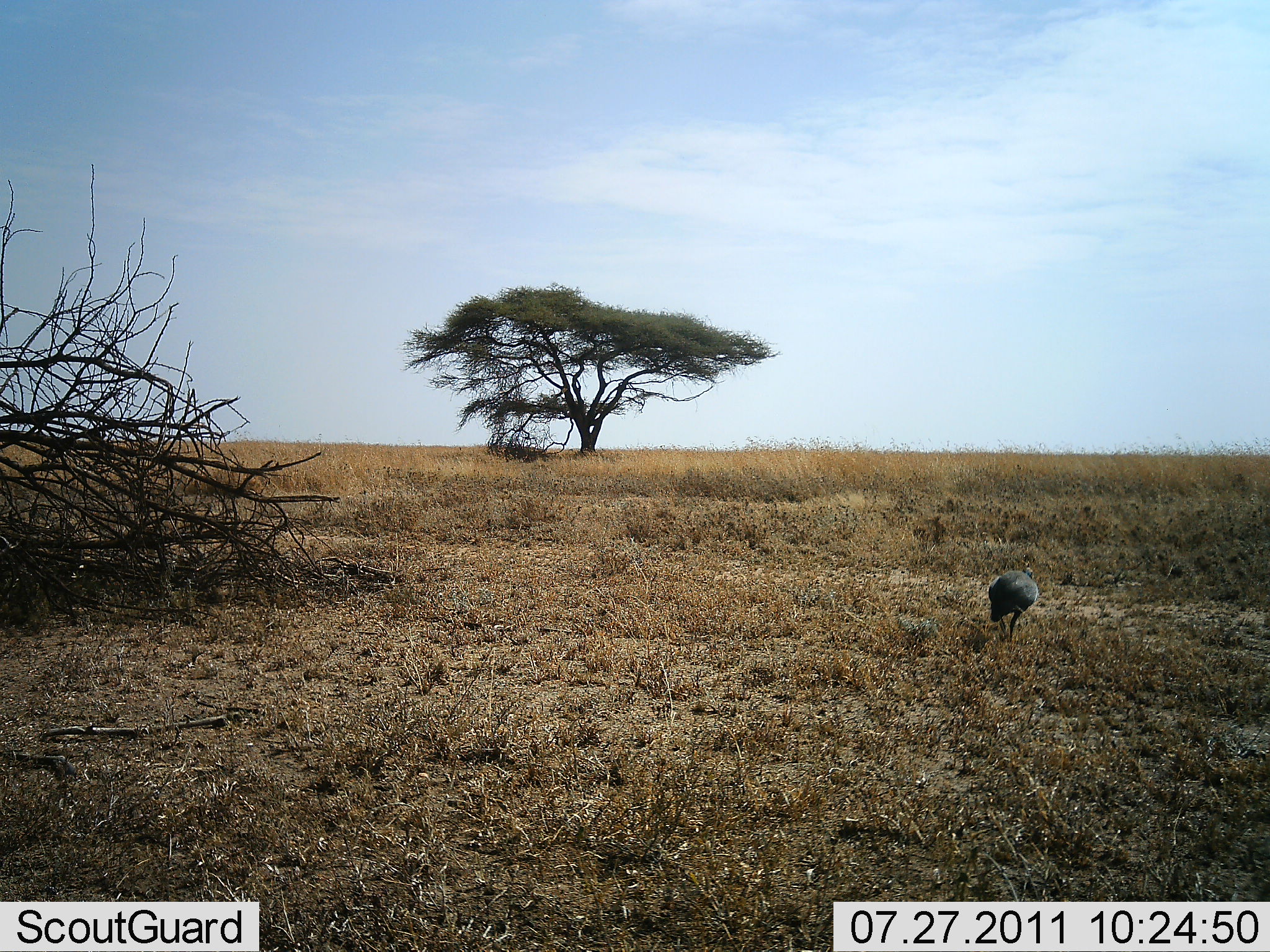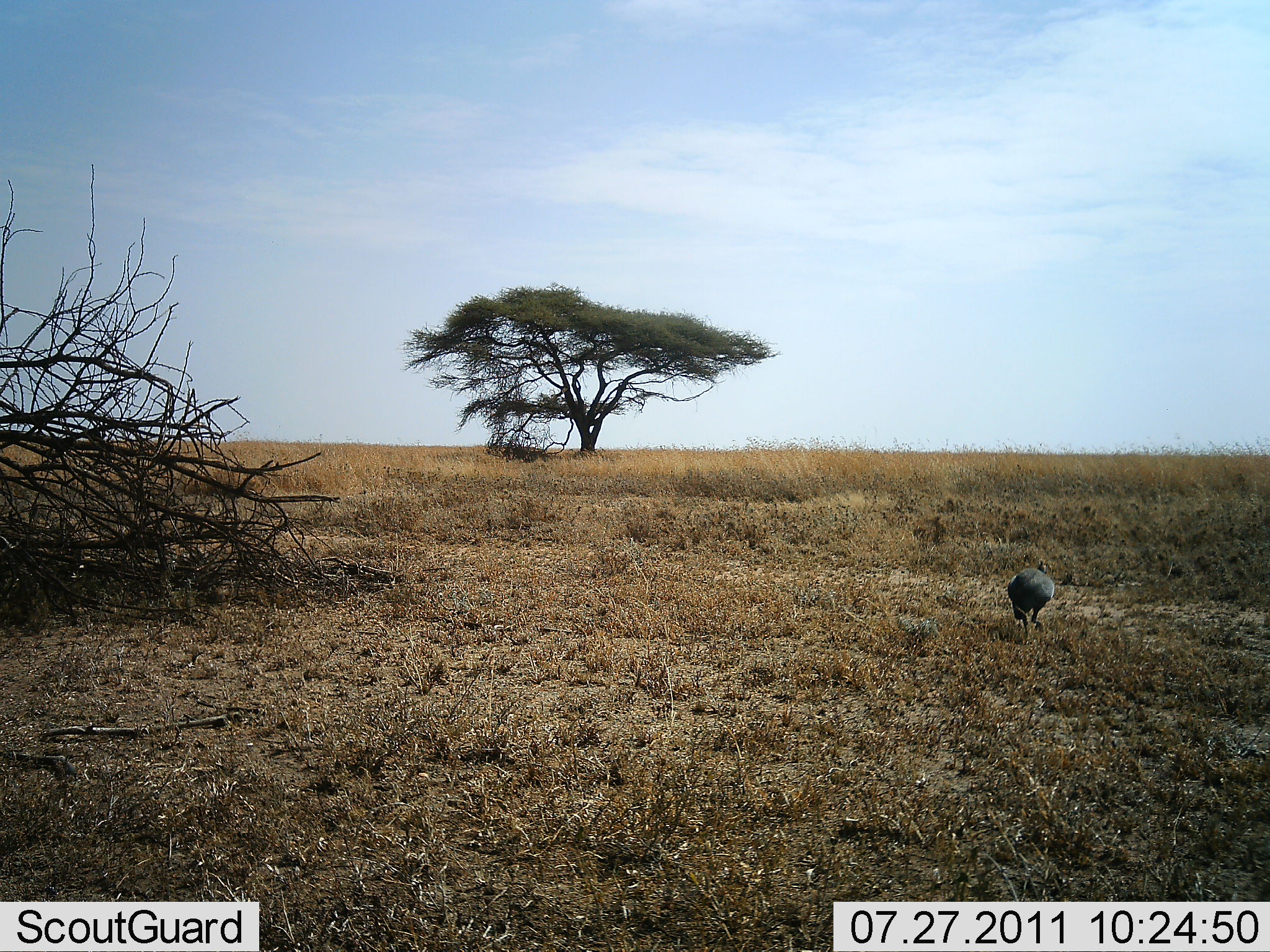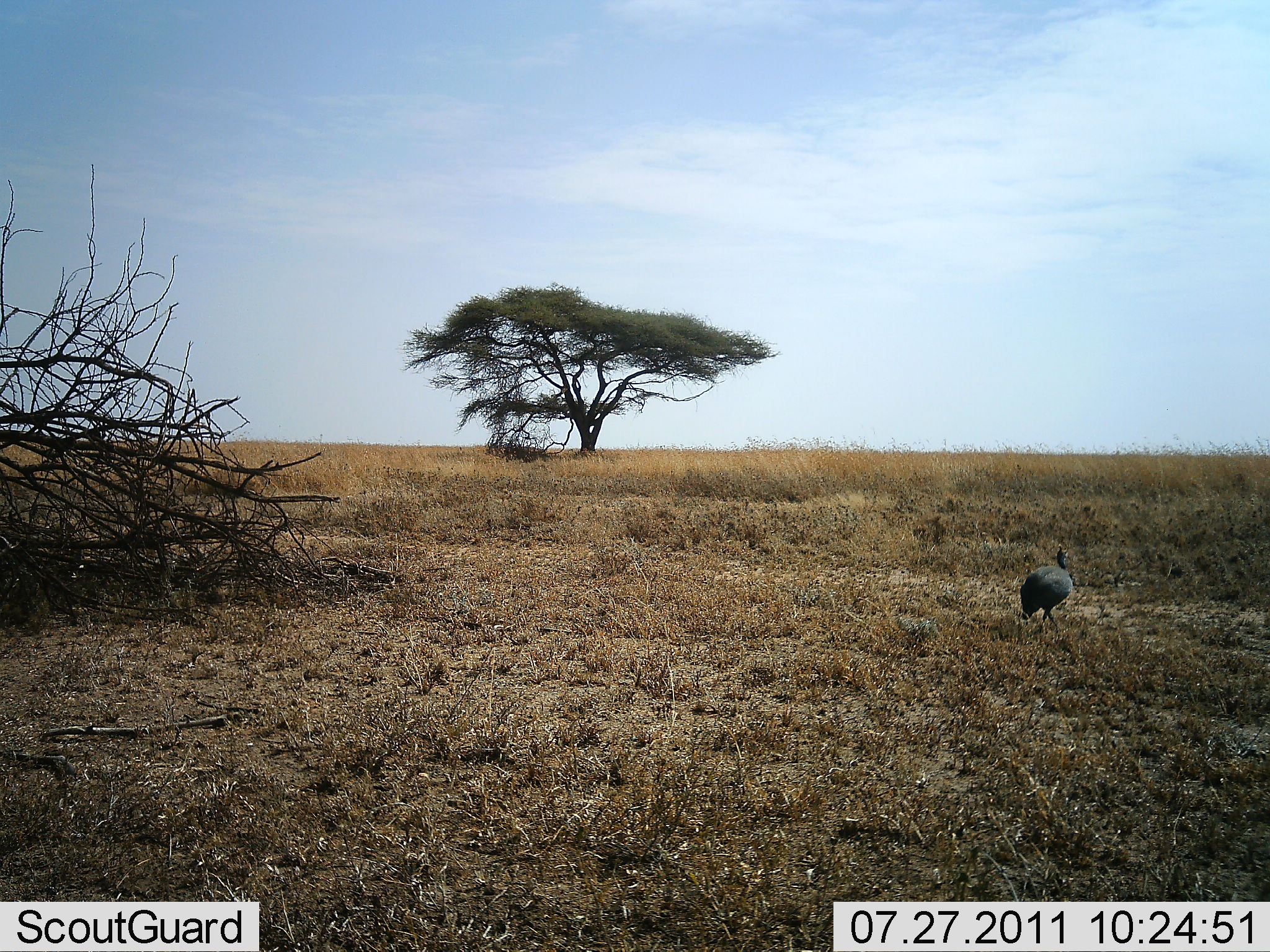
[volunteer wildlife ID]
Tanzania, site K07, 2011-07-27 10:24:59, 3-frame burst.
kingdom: Animalia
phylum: Chordata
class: Aves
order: Galliformes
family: Numididae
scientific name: Numididae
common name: guinea fowl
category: guineafowl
Guineafowl (guinea fowl) (Numididae), count 1. Behavior (volunteer vote fractions): standing 7%, resting 0%, moving 100%, interacting 0%. Young present (vote fraction): 0%. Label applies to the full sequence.